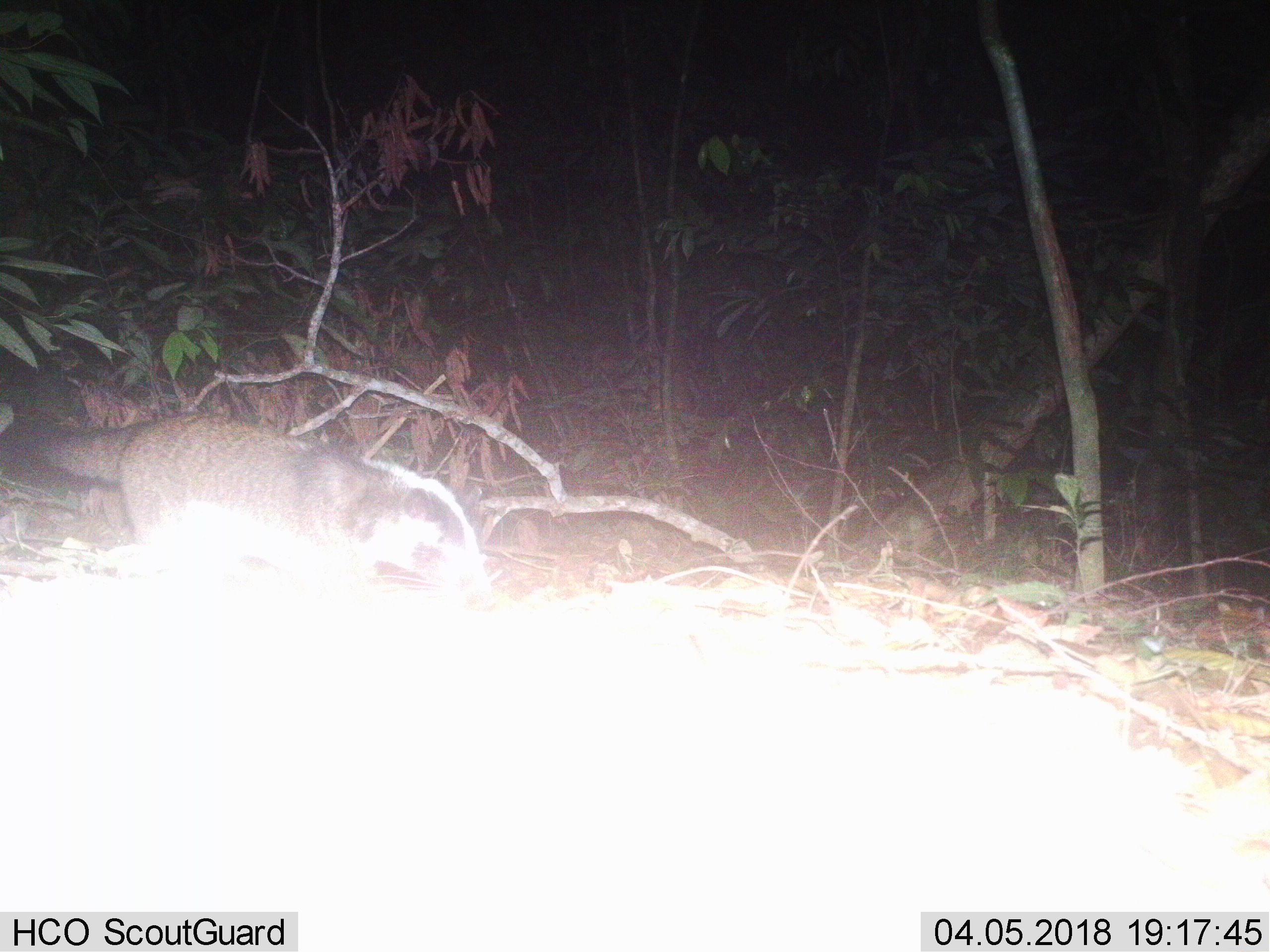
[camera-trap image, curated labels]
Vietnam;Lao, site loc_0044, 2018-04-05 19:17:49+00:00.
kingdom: Animalia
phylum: Chordata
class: Mammalia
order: Carnivora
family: Viverridae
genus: Paguma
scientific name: Paguma larvata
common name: masked palm civet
Masked palm civet (Paguma larvata). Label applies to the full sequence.